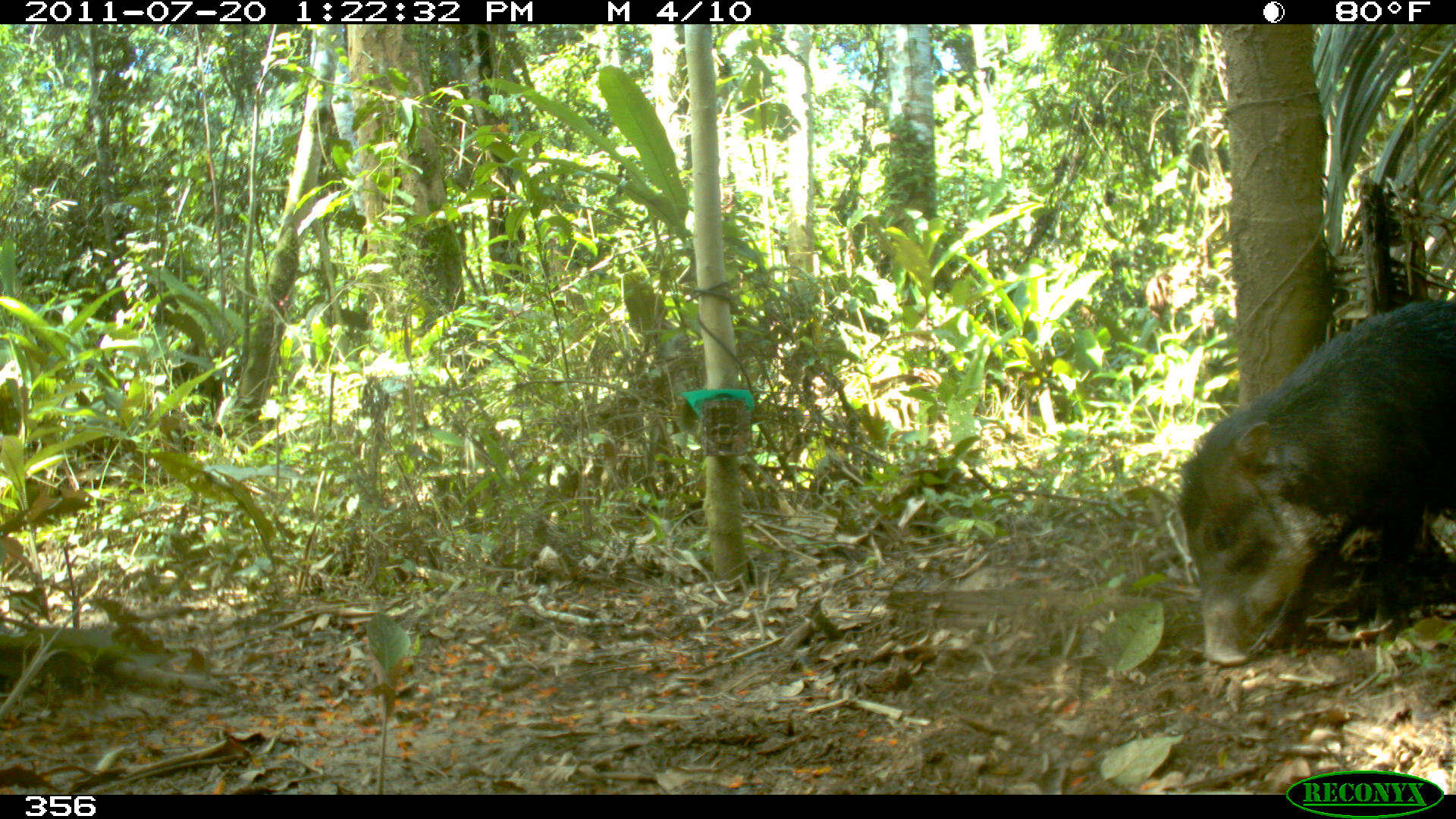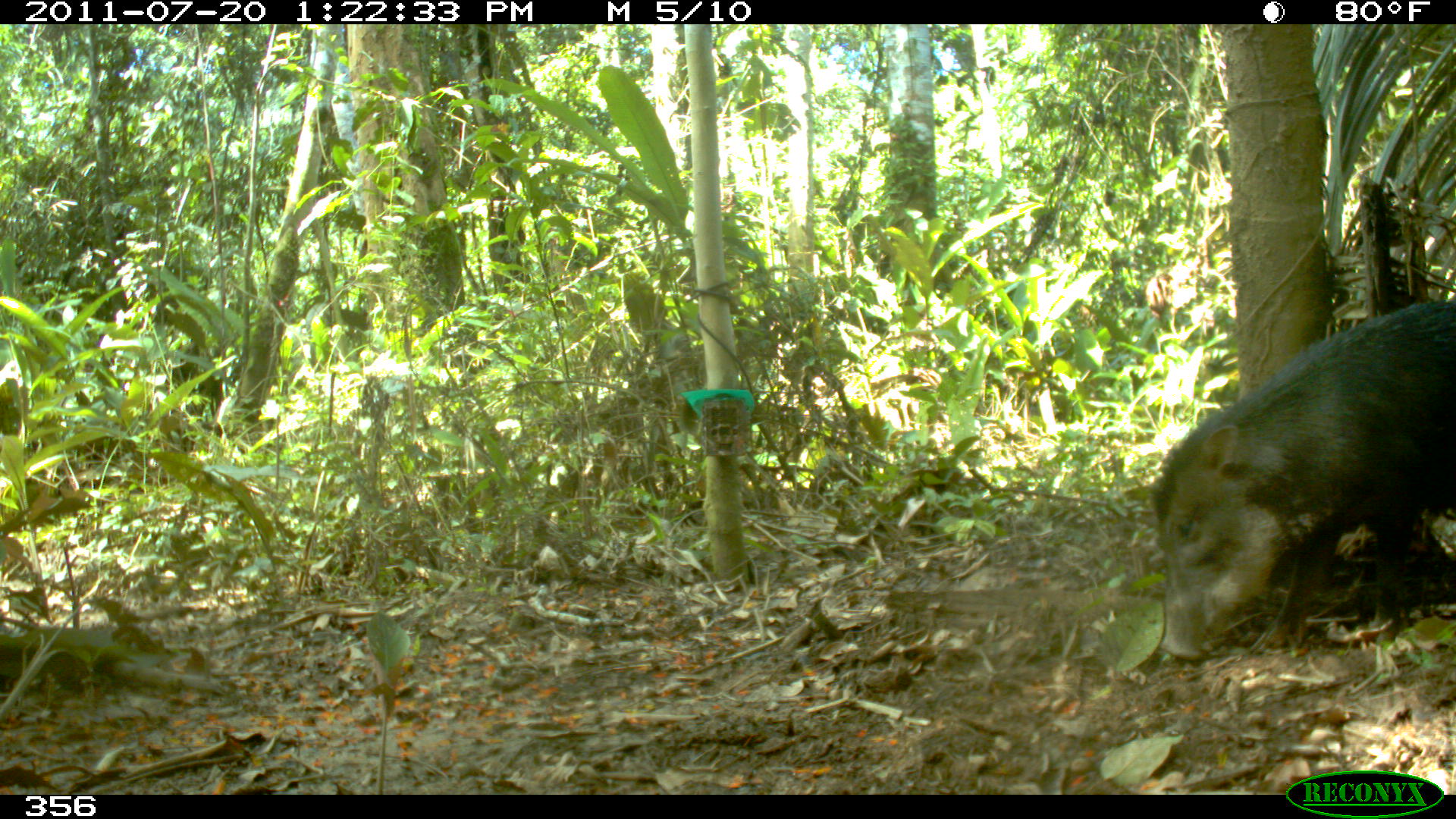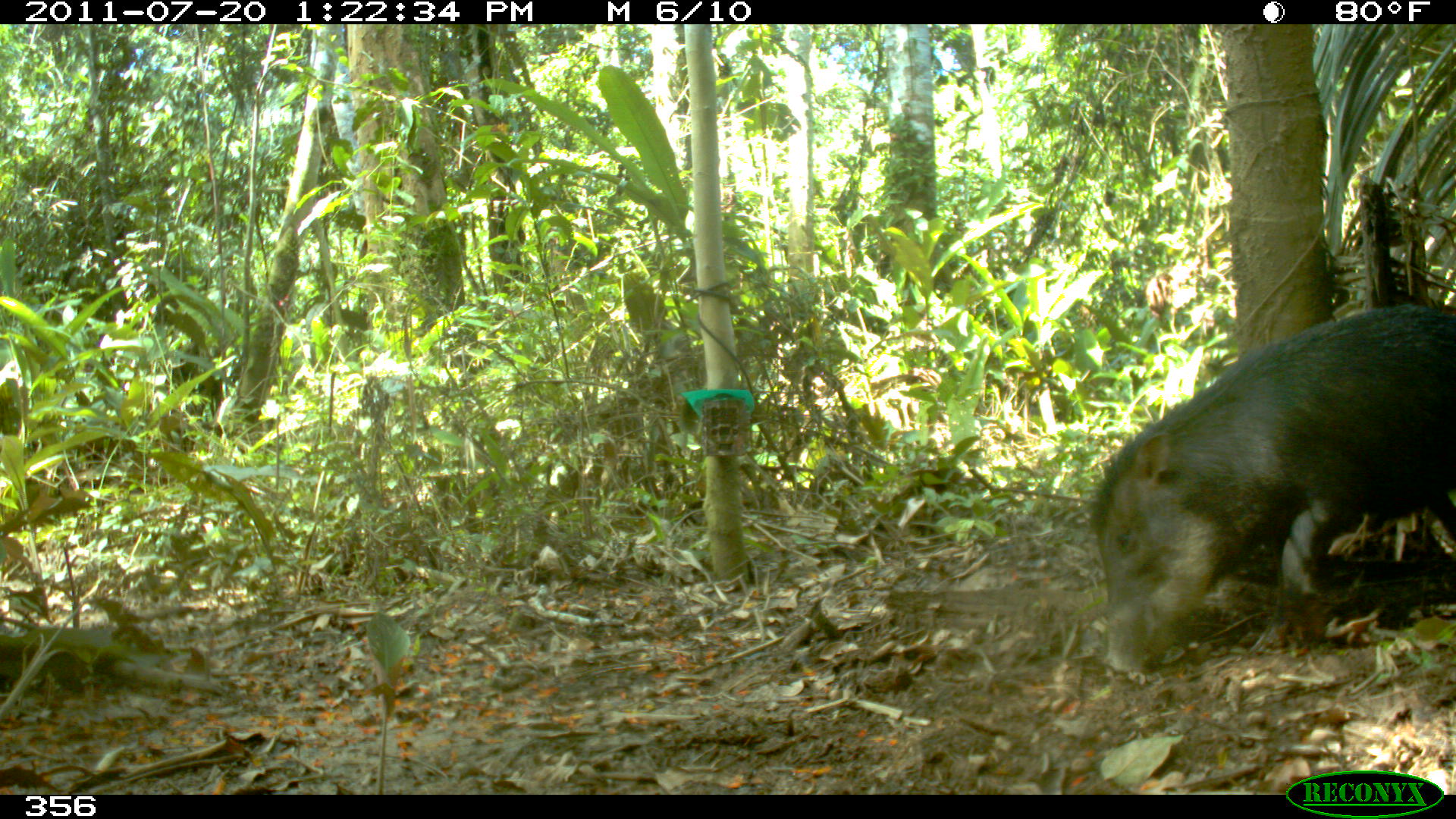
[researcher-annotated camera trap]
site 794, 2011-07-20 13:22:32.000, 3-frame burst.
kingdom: Animalia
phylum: Chordata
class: Mammalia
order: Artiodactyla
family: Tayassuidae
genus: Tayassu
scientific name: Tayassu pecari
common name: white-lipped peccary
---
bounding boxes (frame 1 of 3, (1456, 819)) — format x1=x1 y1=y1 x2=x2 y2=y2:
tayassu pecari: x1=1174 y1=299 x2=1456 y2=664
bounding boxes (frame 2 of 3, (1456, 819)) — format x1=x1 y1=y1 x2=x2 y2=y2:
tayassu pecari: x1=1153 y1=297 x2=1456 y2=663